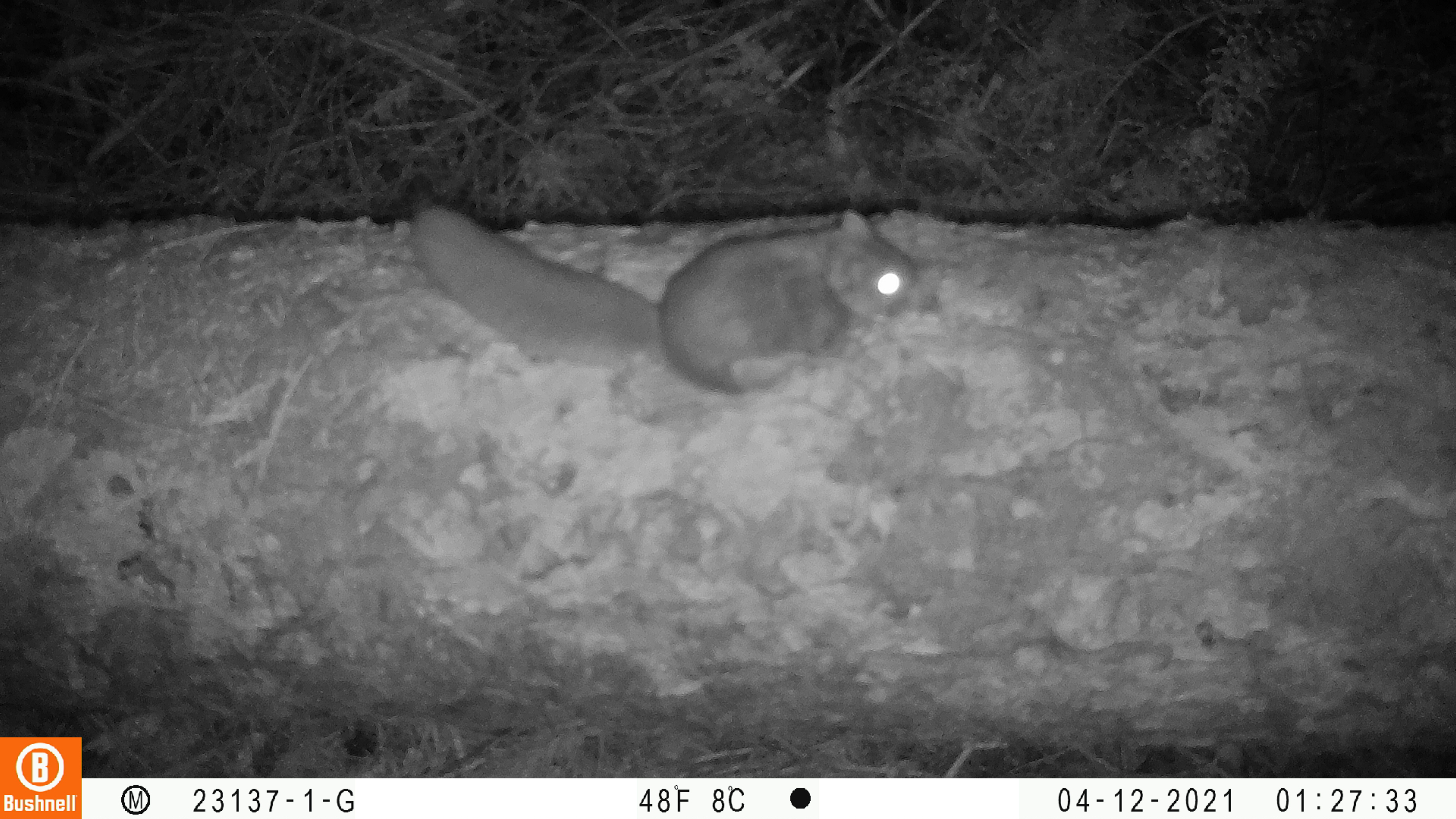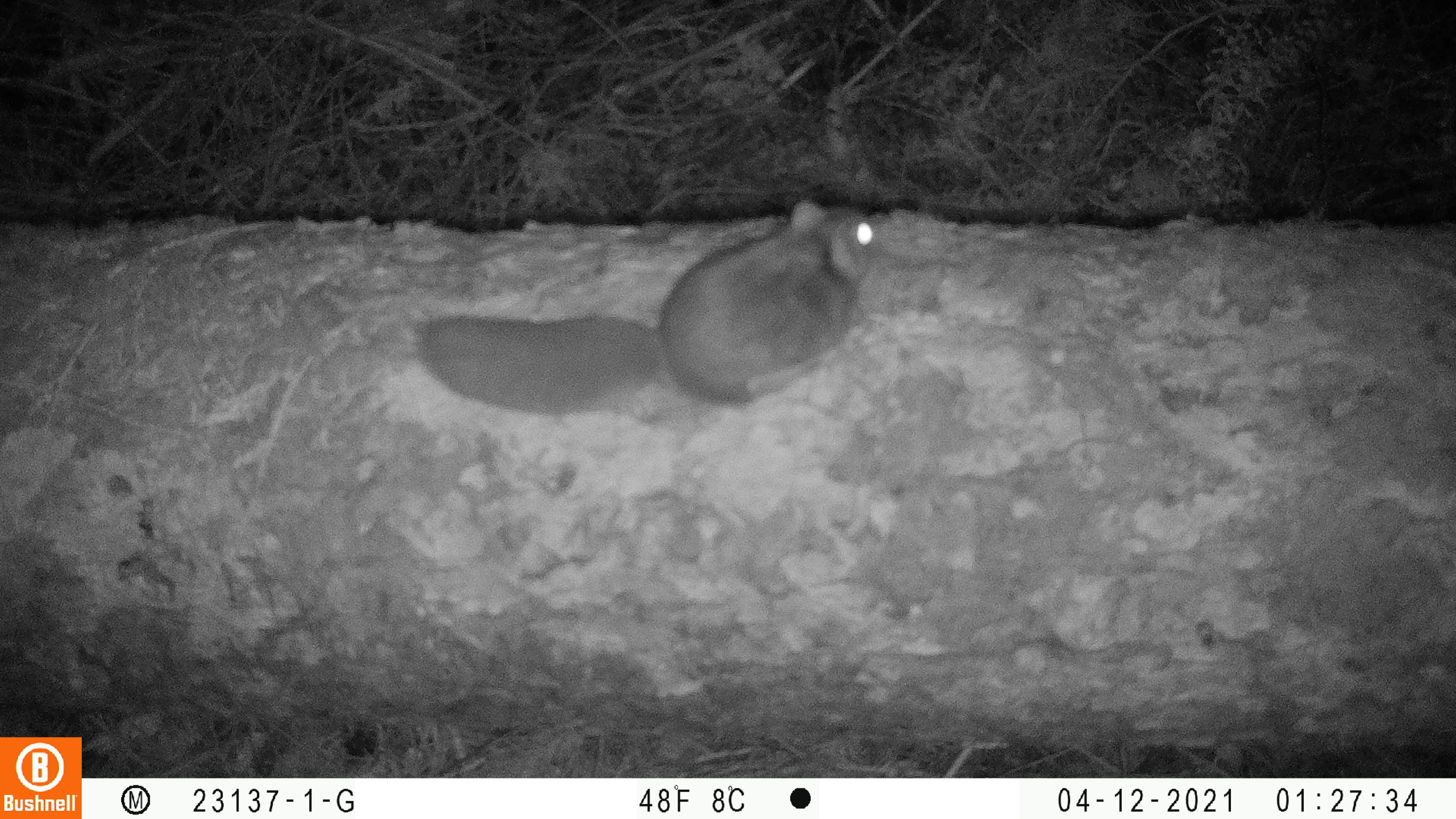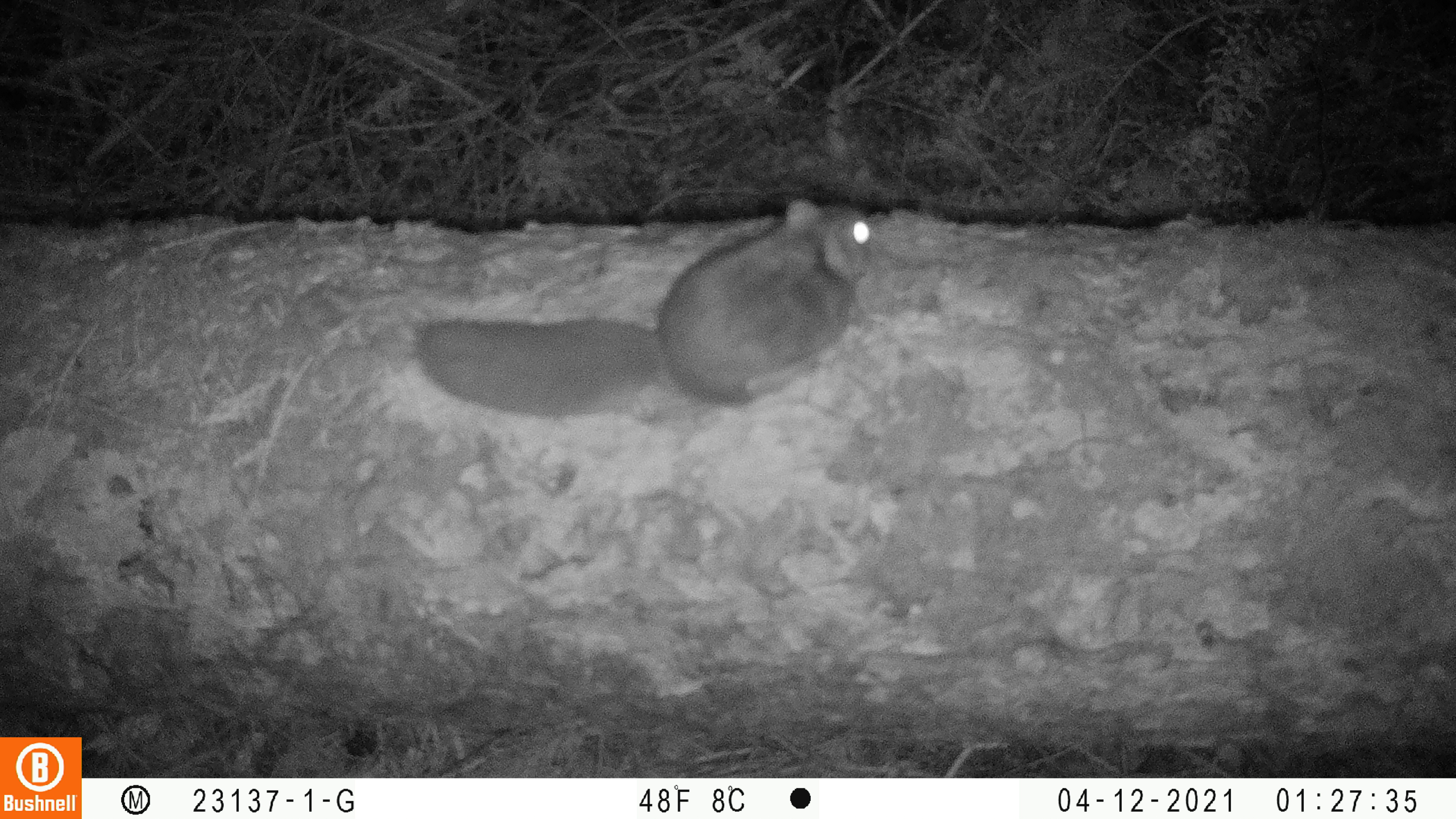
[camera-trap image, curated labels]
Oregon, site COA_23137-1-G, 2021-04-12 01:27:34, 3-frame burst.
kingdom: Animalia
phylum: Chordata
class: Mammalia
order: Rodentia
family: Sciuridae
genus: Glaucomys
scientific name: Glaucomys oregonensis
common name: humboldt's flying squirrel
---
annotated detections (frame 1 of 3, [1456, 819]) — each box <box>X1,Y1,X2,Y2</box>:
humboldt's flying squirrel: <box>411,198,934,405</box>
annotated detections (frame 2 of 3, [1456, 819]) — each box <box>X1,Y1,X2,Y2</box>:
humboldt's flying squirrel: <box>417,196,881,422</box>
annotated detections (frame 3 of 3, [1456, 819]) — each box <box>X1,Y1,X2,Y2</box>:
humboldt's flying squirrel: <box>410,191,878,422</box>